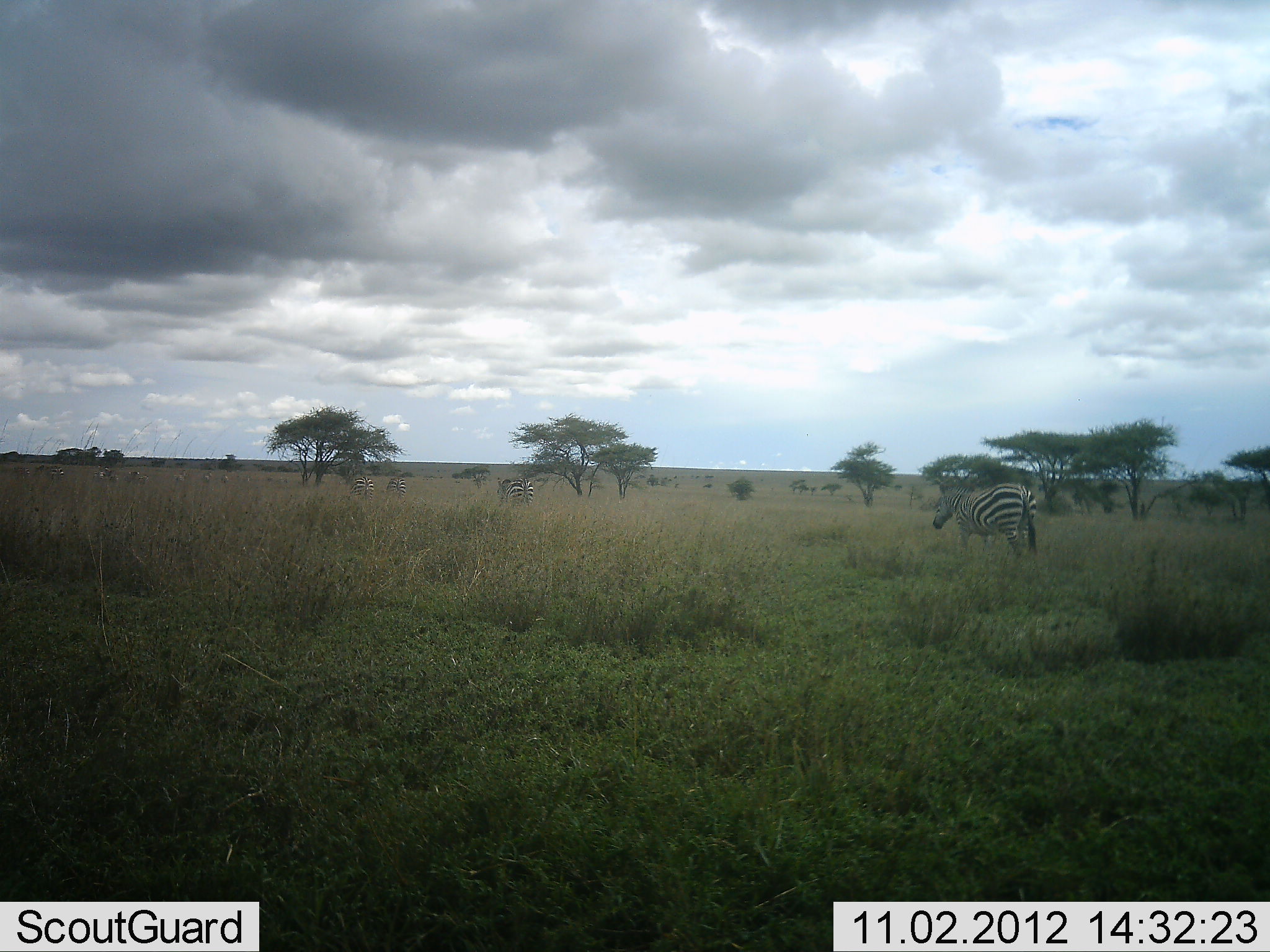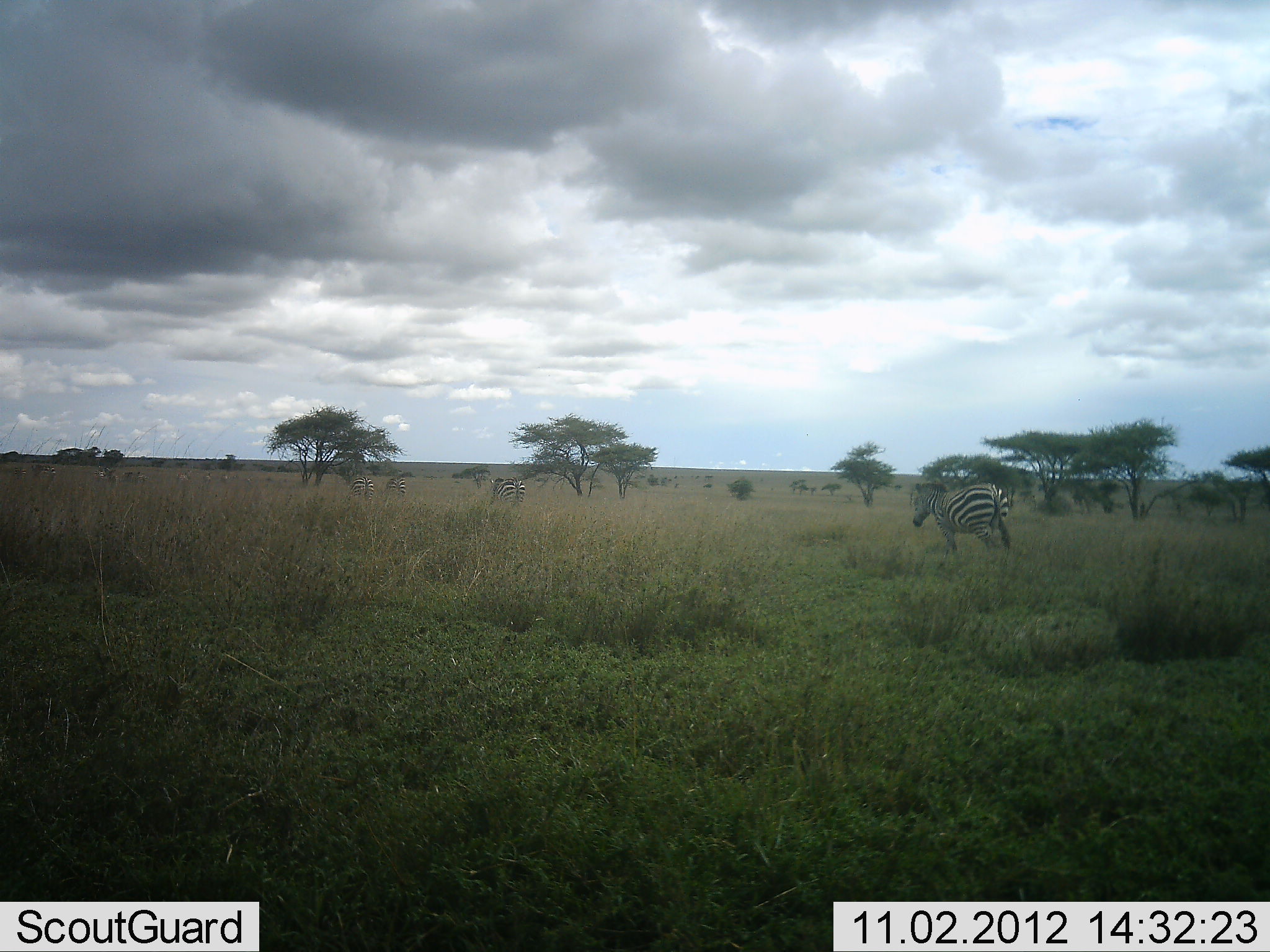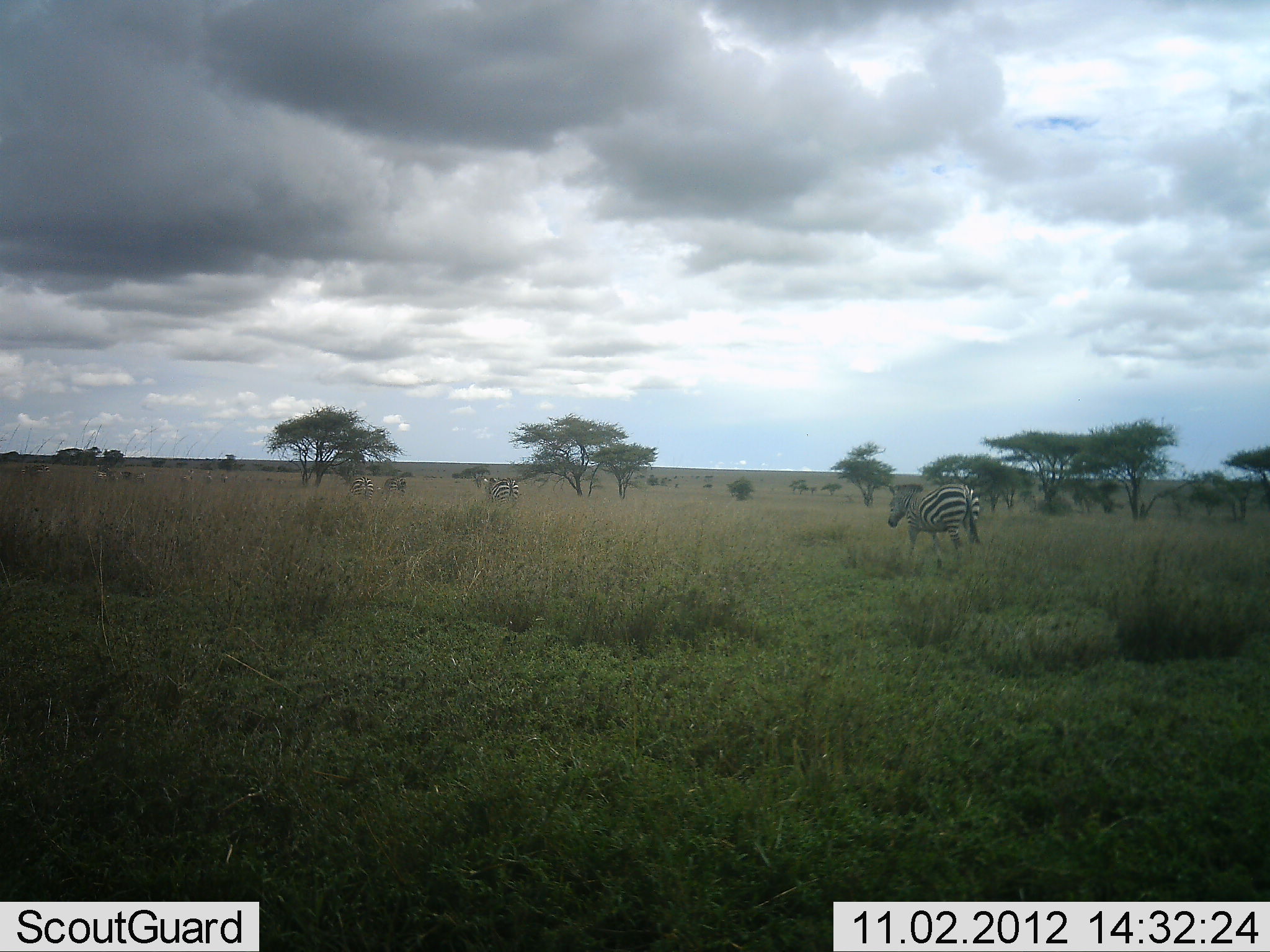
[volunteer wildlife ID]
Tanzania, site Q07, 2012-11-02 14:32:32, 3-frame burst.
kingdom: Animalia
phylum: Chordata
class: Mammalia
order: Perissodactyla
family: Equidae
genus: Equus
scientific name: Equus quagga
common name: plains zebra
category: zebra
Zebra (plains zebra) (Equus quagga), count 4. Behavior (volunteer vote fractions): standing 10%, resting 0%, moving 90%, interacting 0%. Young present (vote fraction): 0%. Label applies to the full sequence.